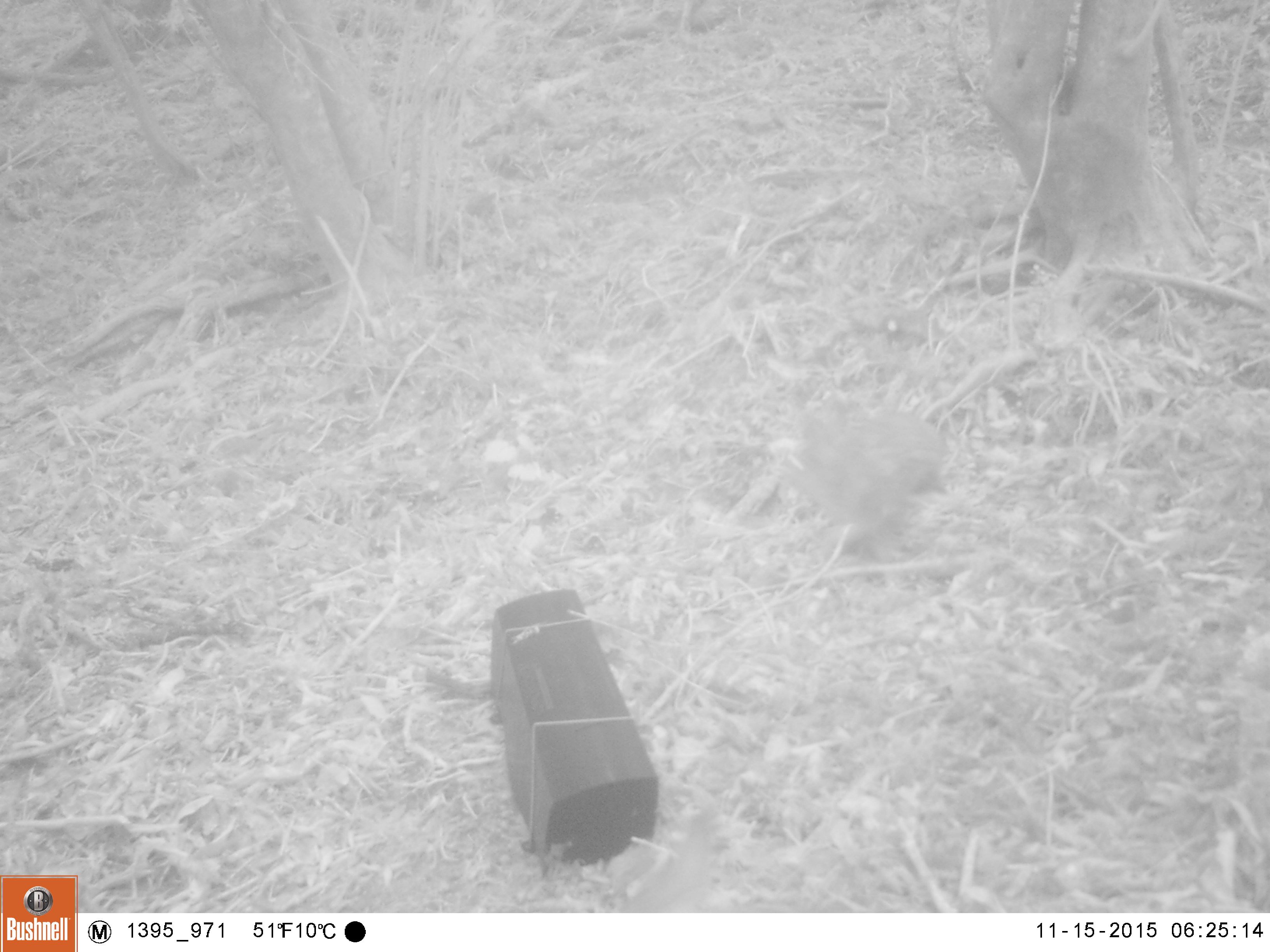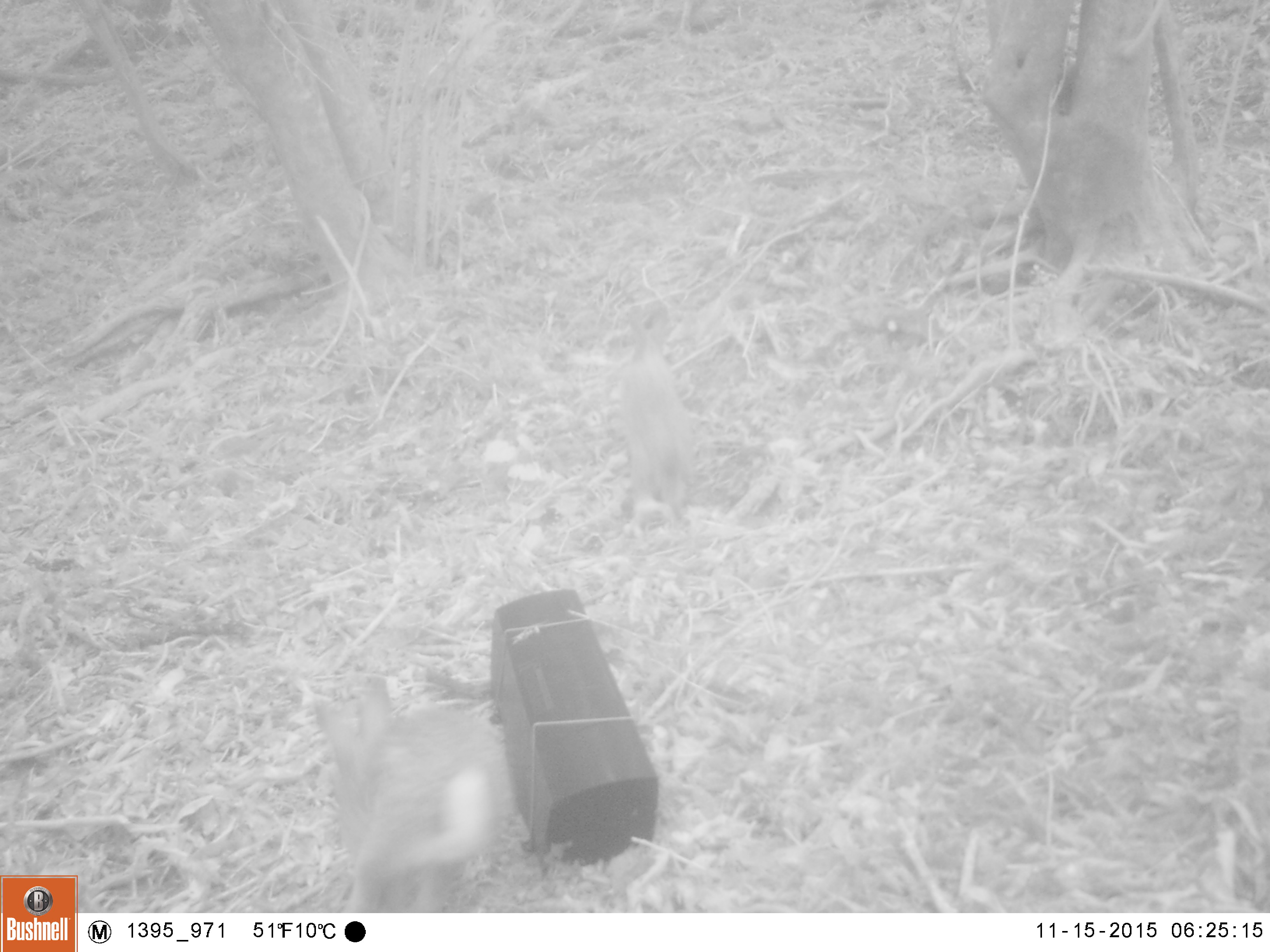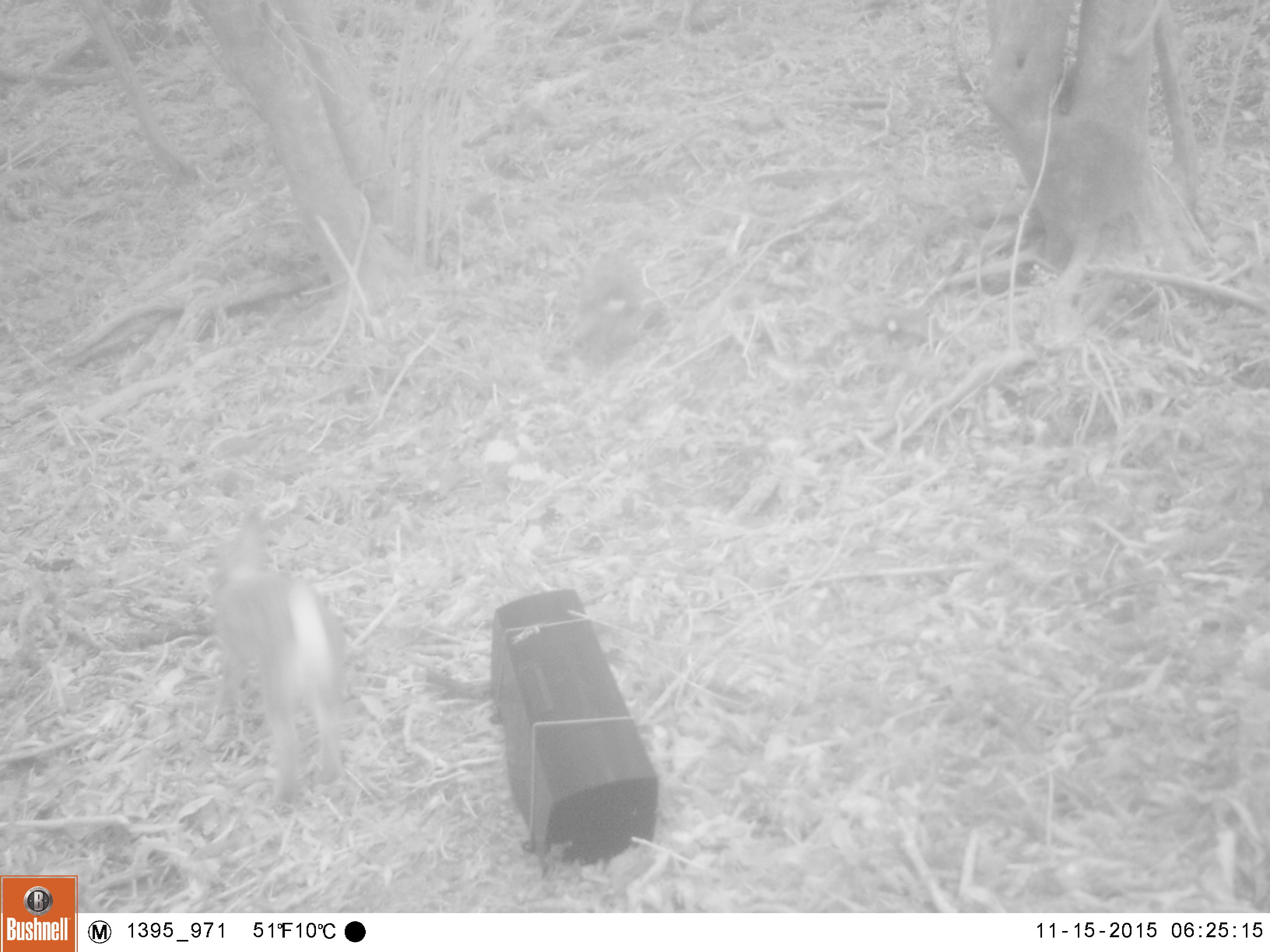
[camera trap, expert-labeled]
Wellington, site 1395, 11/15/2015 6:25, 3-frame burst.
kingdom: Animalia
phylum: Chordata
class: Mammalia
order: Lagomorpha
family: Leporidae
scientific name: Leporidae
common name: rabbit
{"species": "rabbit (Leporidae)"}